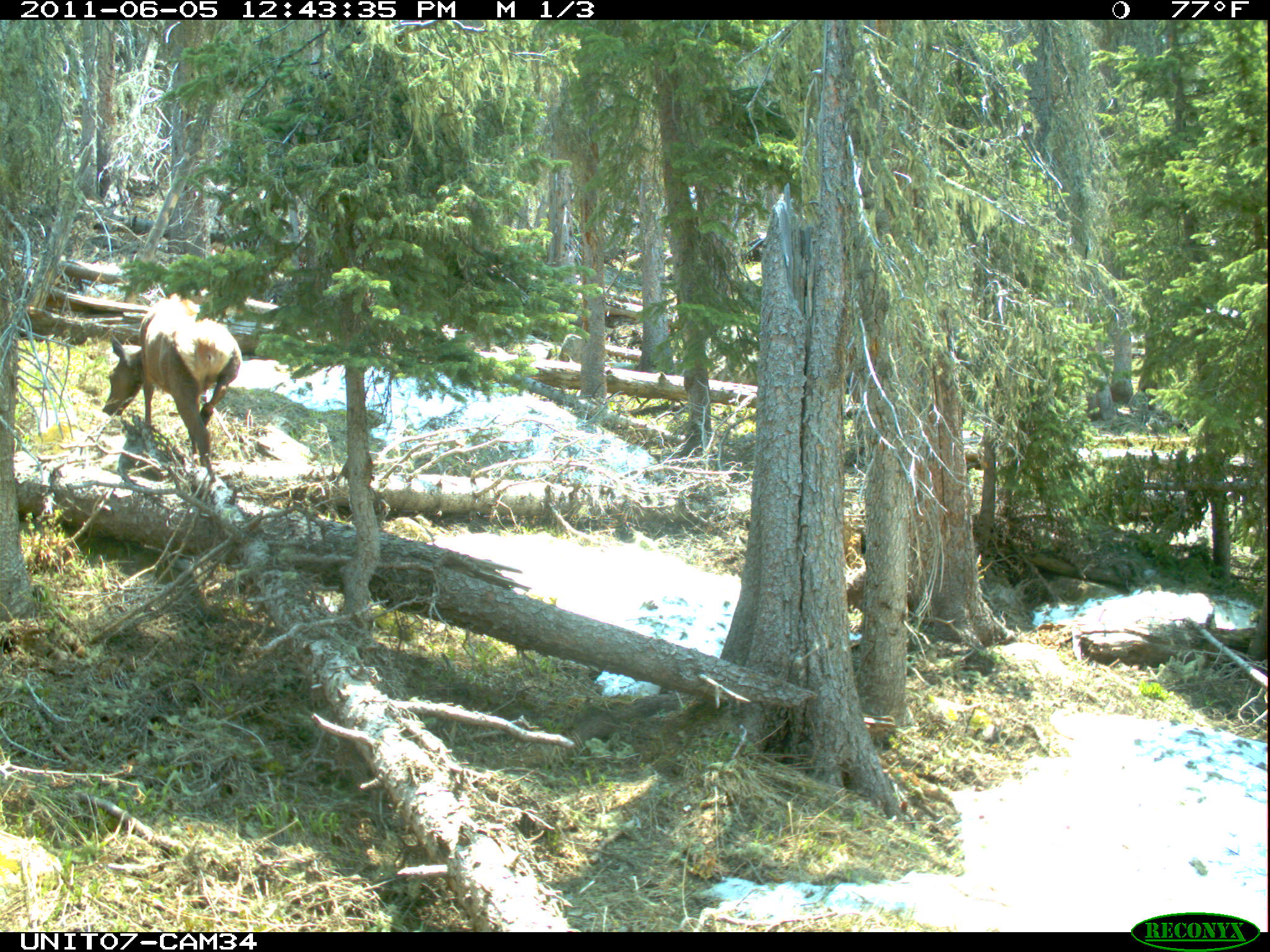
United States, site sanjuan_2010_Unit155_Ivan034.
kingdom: Animalia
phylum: Chordata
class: Mammalia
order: Artiodactyla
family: Cervidae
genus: Cervus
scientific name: Cervus elaphus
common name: red deer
Cervus elaphus (red deer).